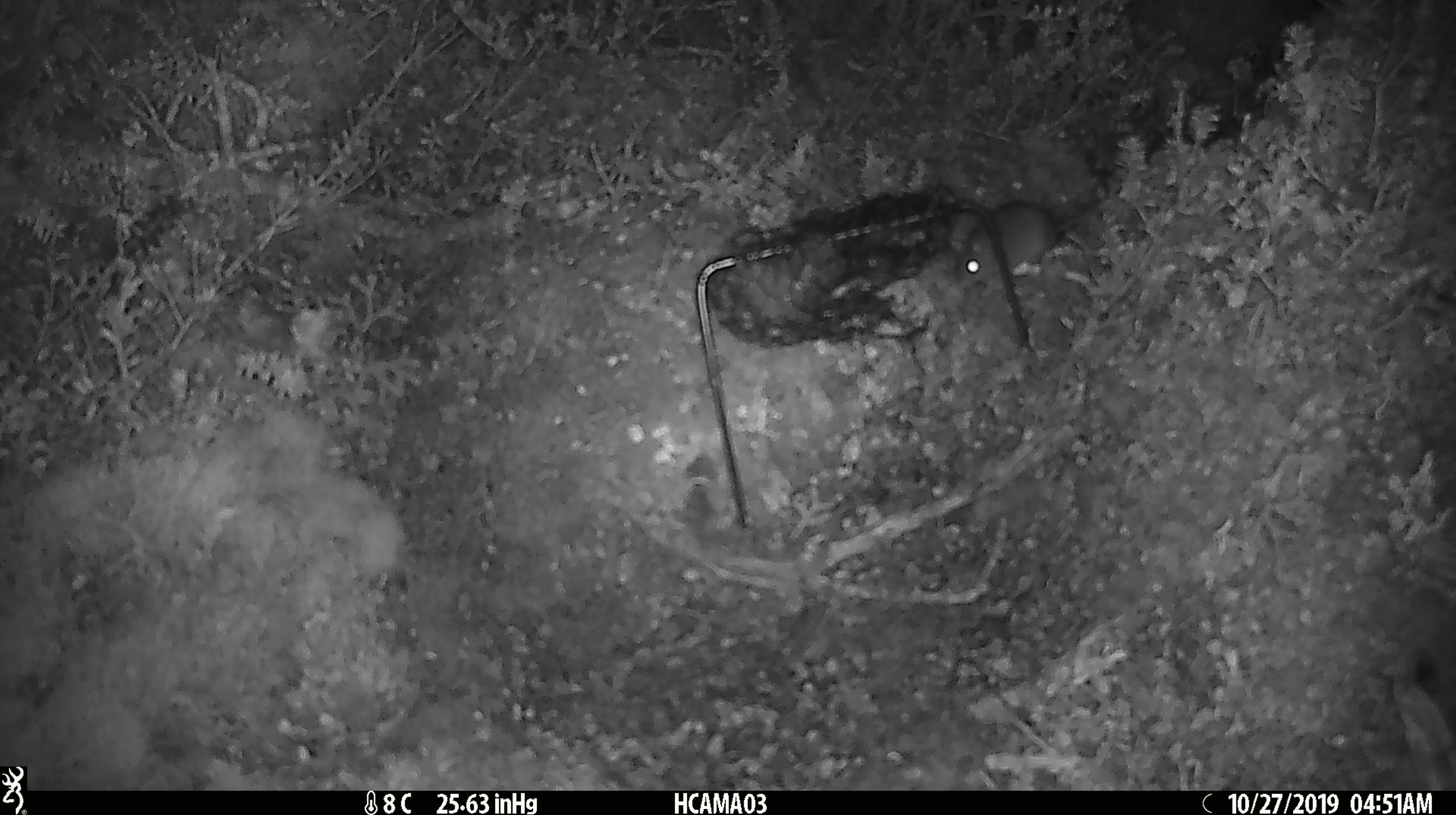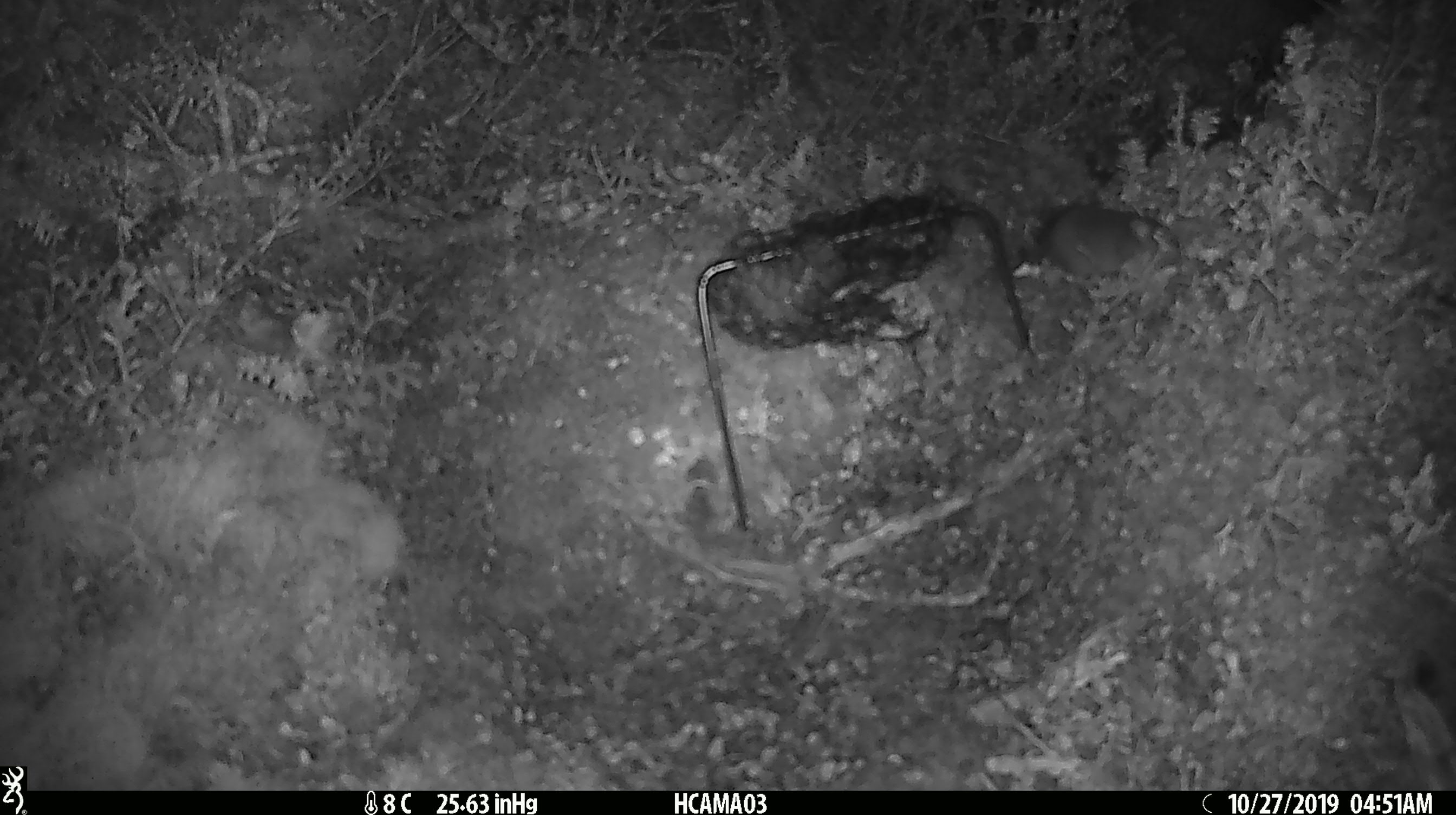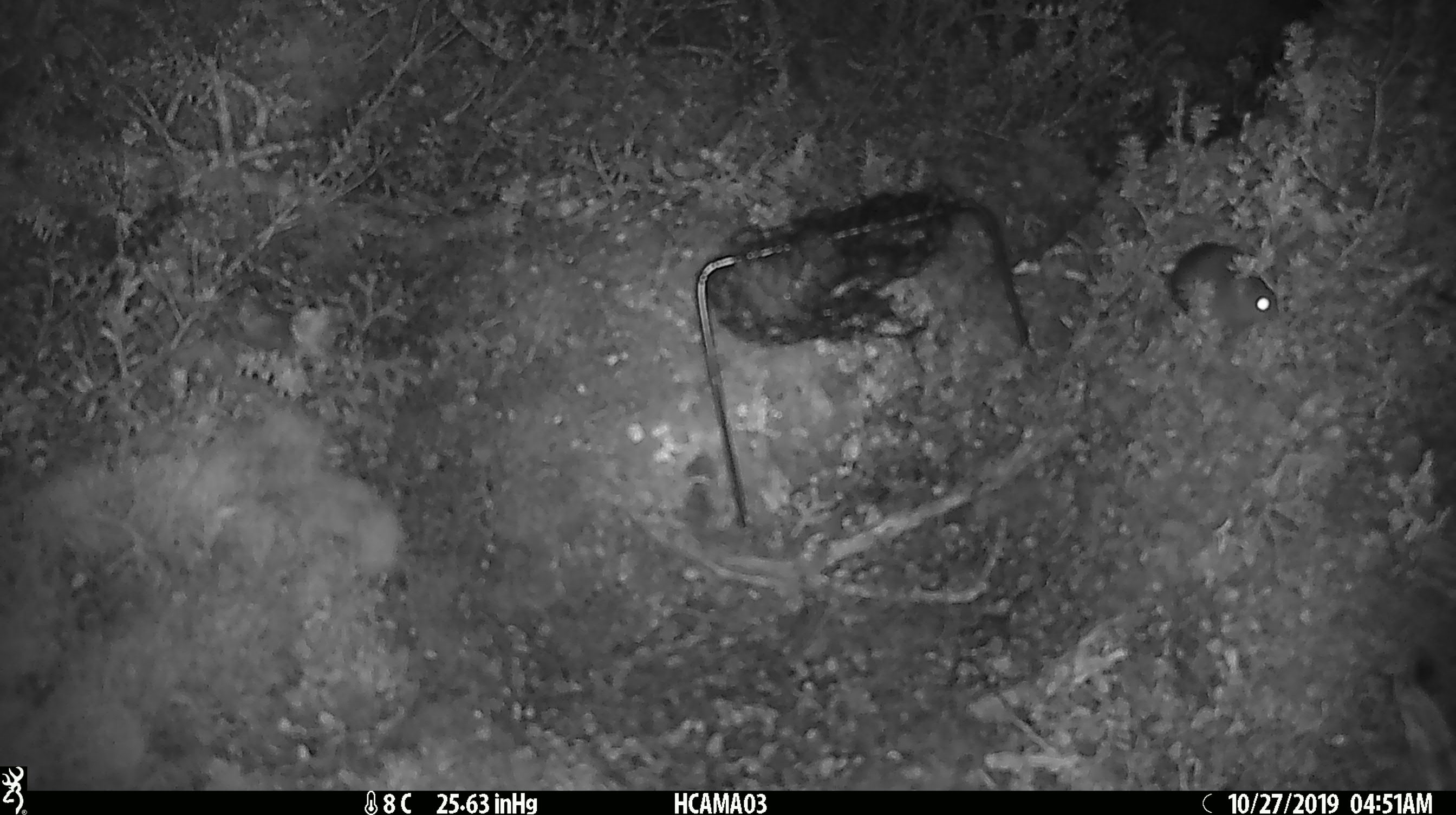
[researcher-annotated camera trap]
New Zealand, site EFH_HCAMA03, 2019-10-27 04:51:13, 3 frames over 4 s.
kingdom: Animalia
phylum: Chordata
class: Mammalia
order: Rodentia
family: Muridae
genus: Mus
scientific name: Mus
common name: mouse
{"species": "mouse (Mus)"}